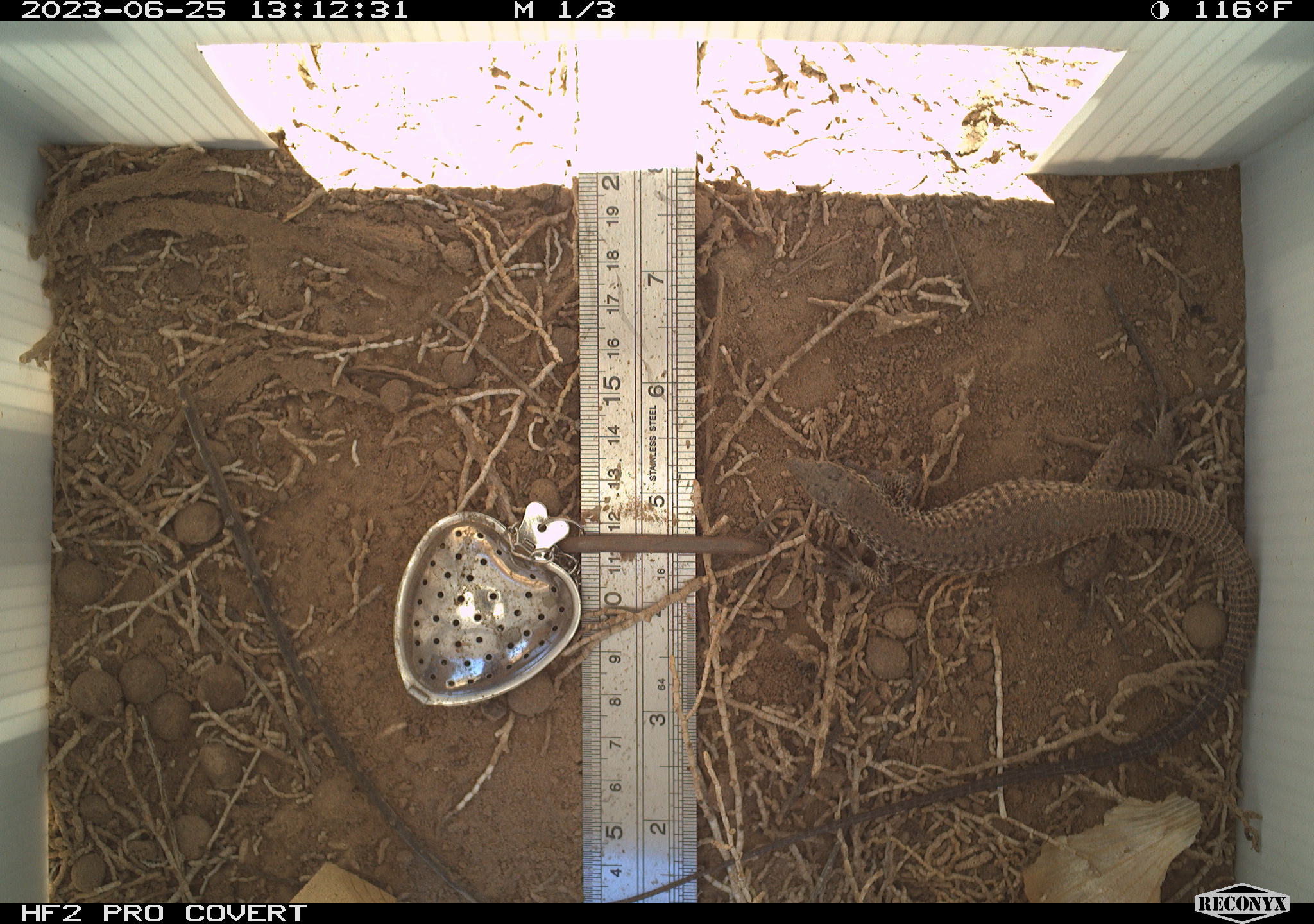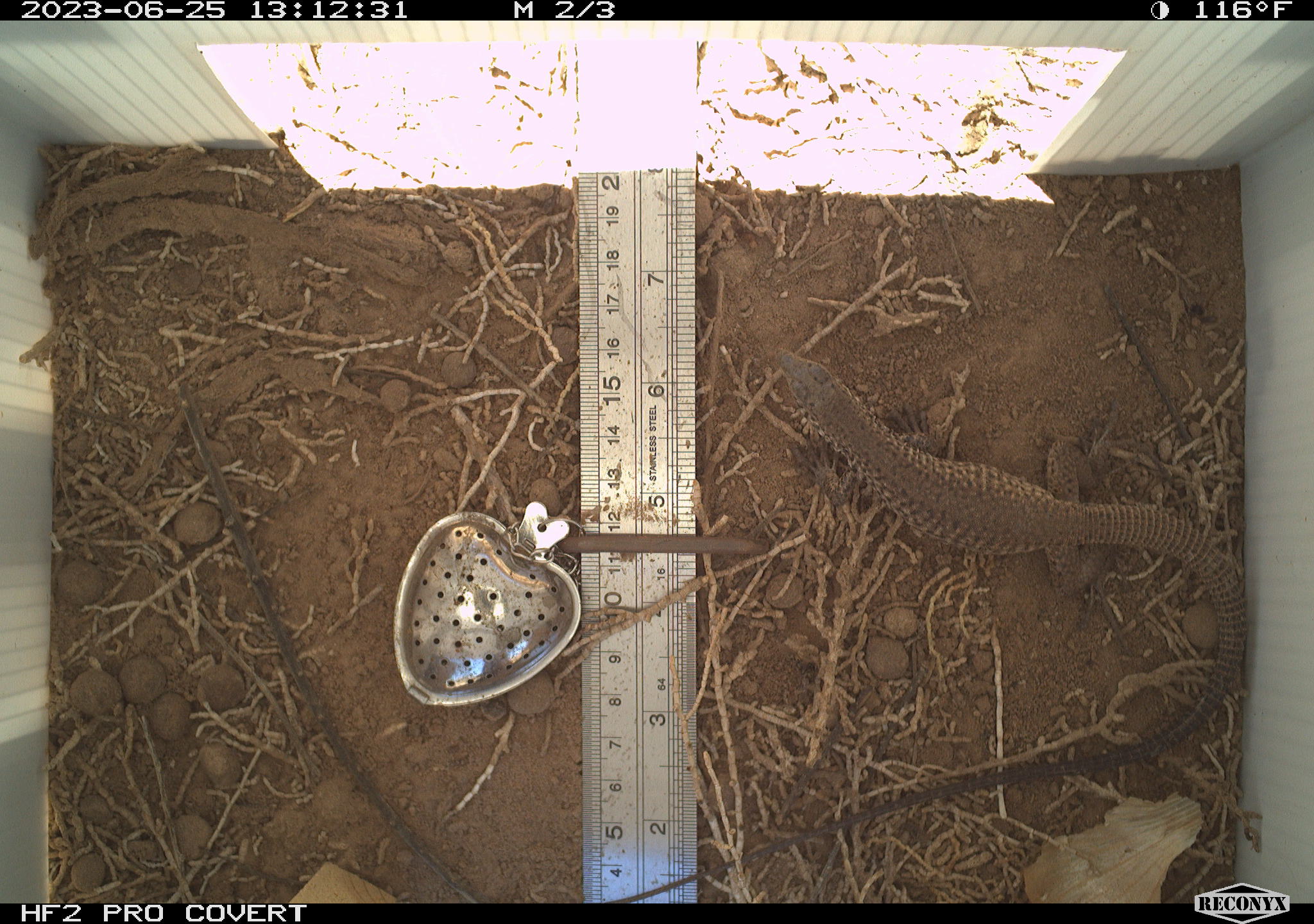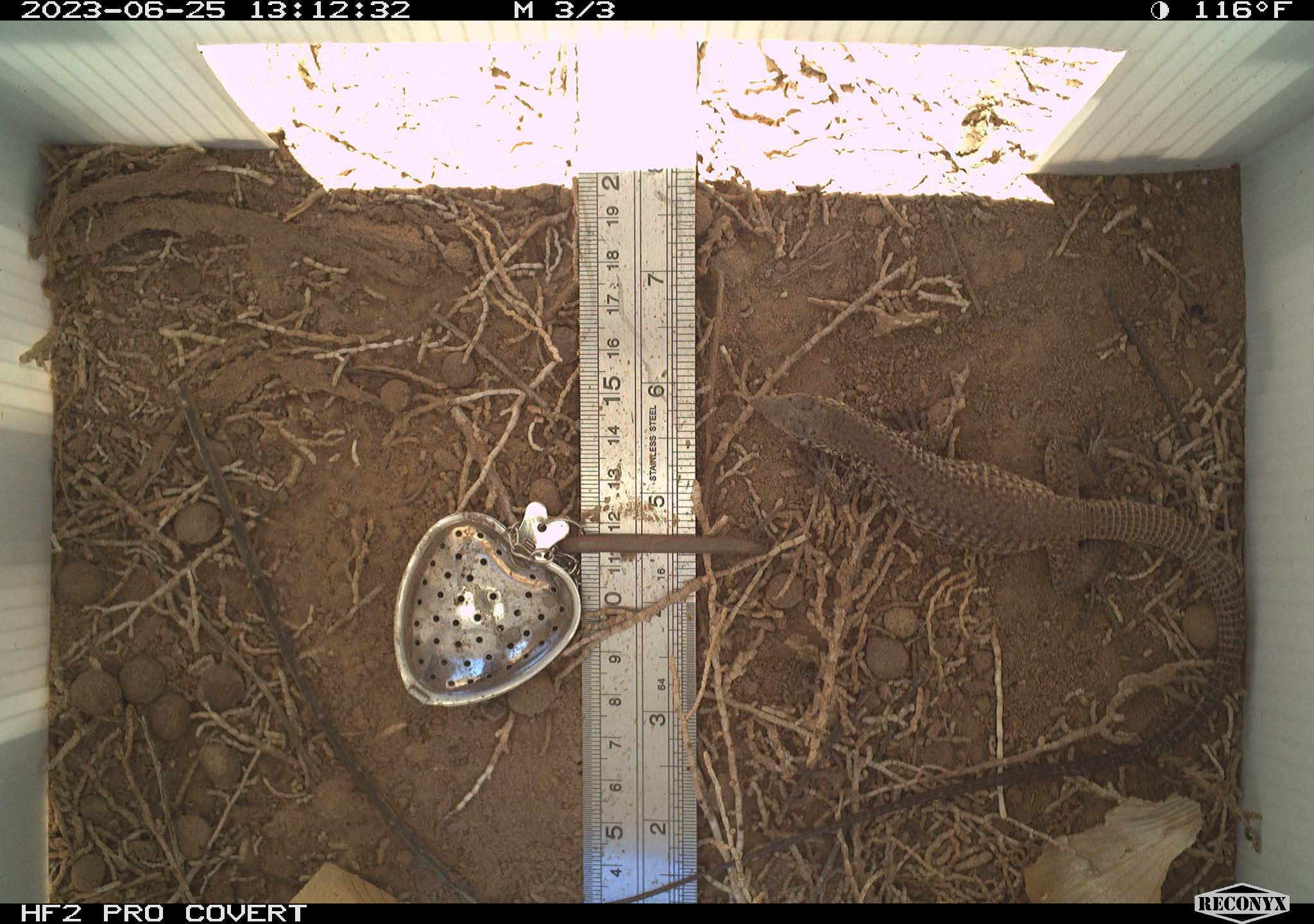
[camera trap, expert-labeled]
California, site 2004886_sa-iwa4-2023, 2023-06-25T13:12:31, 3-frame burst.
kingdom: Animalia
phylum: Chordata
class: Reptilia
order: Squamata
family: Teiidae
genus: Aspidoscelis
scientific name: Aspidoscelis tigris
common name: western whiptail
Western whiptail (Aspidoscelis tigris).